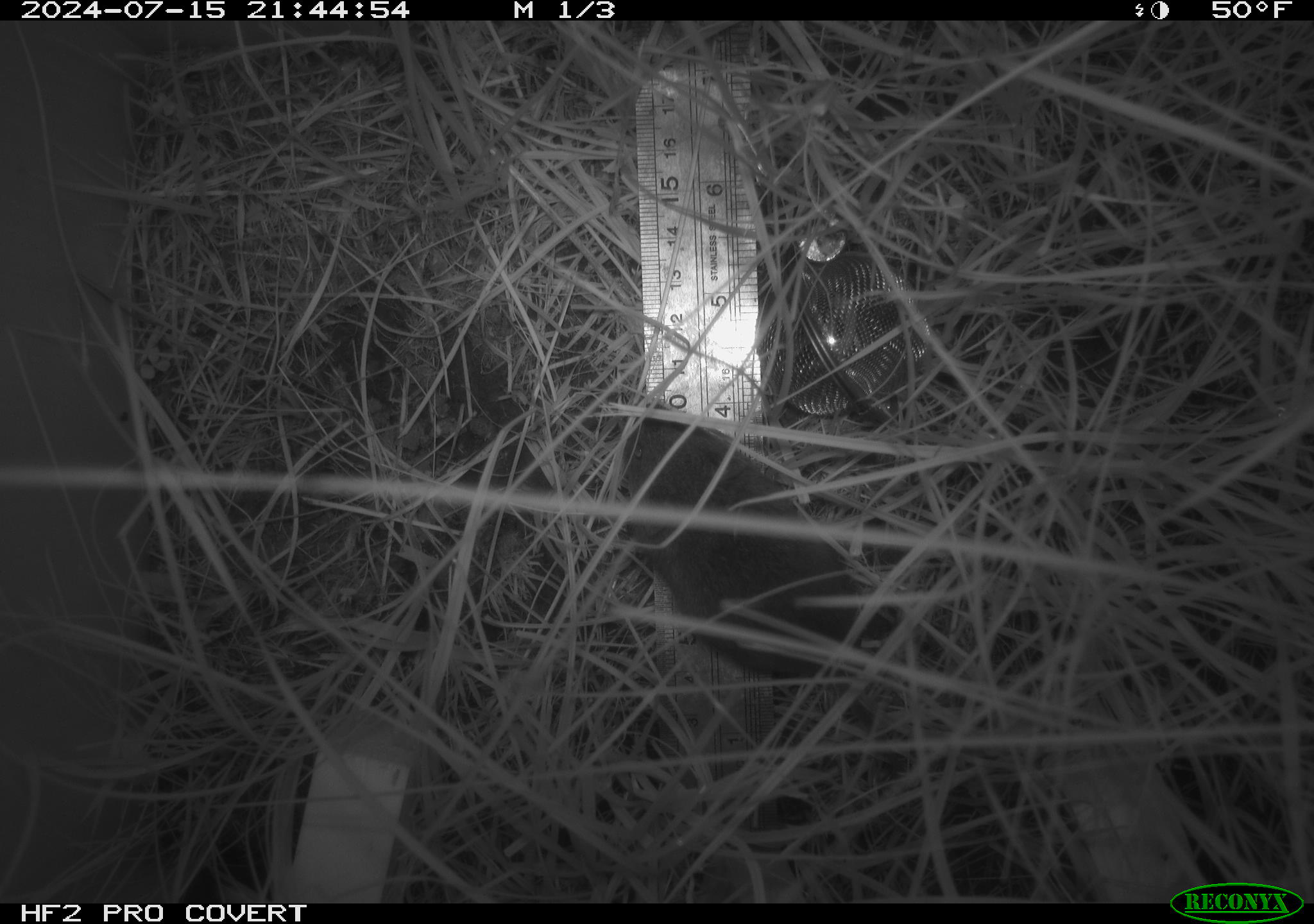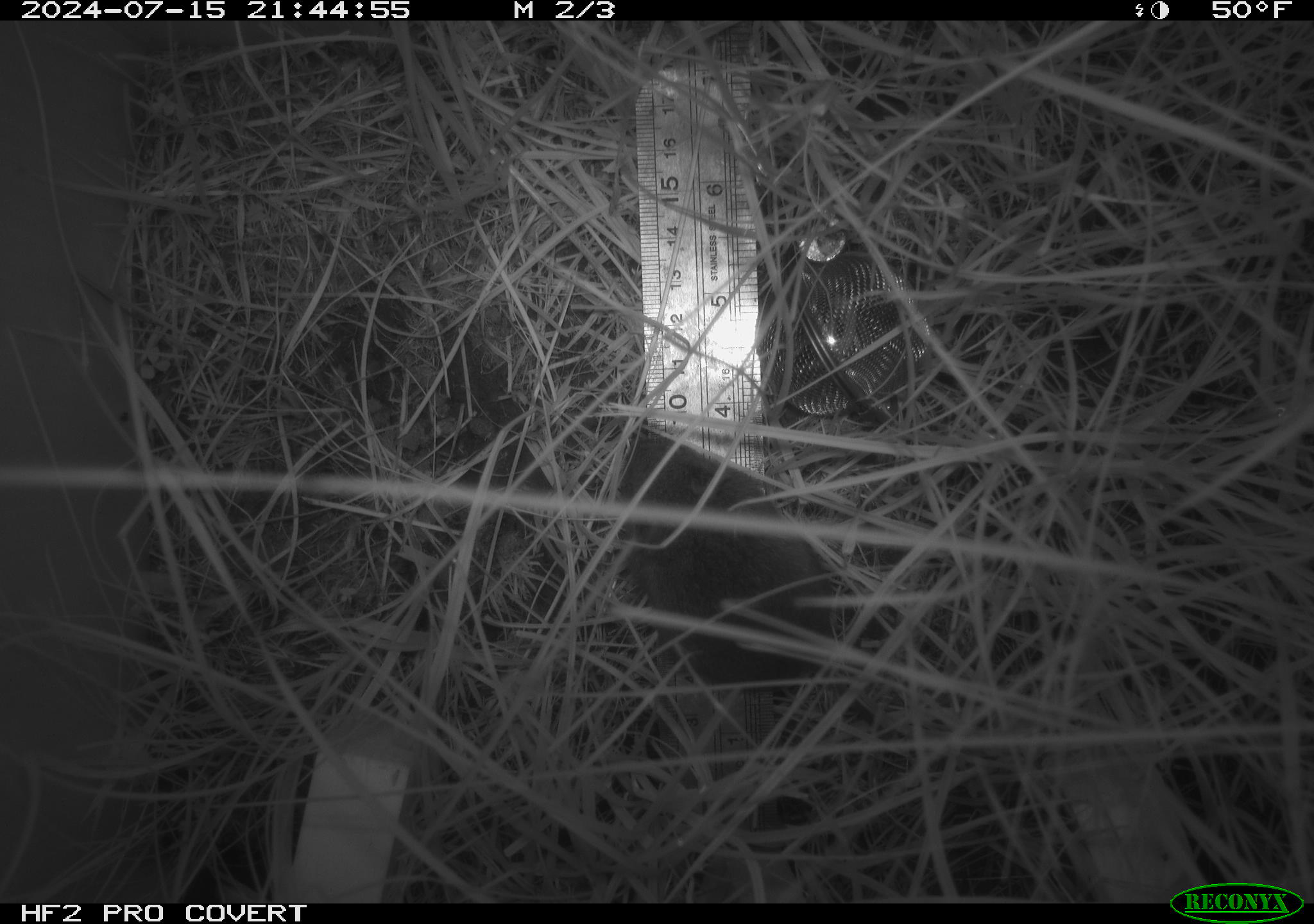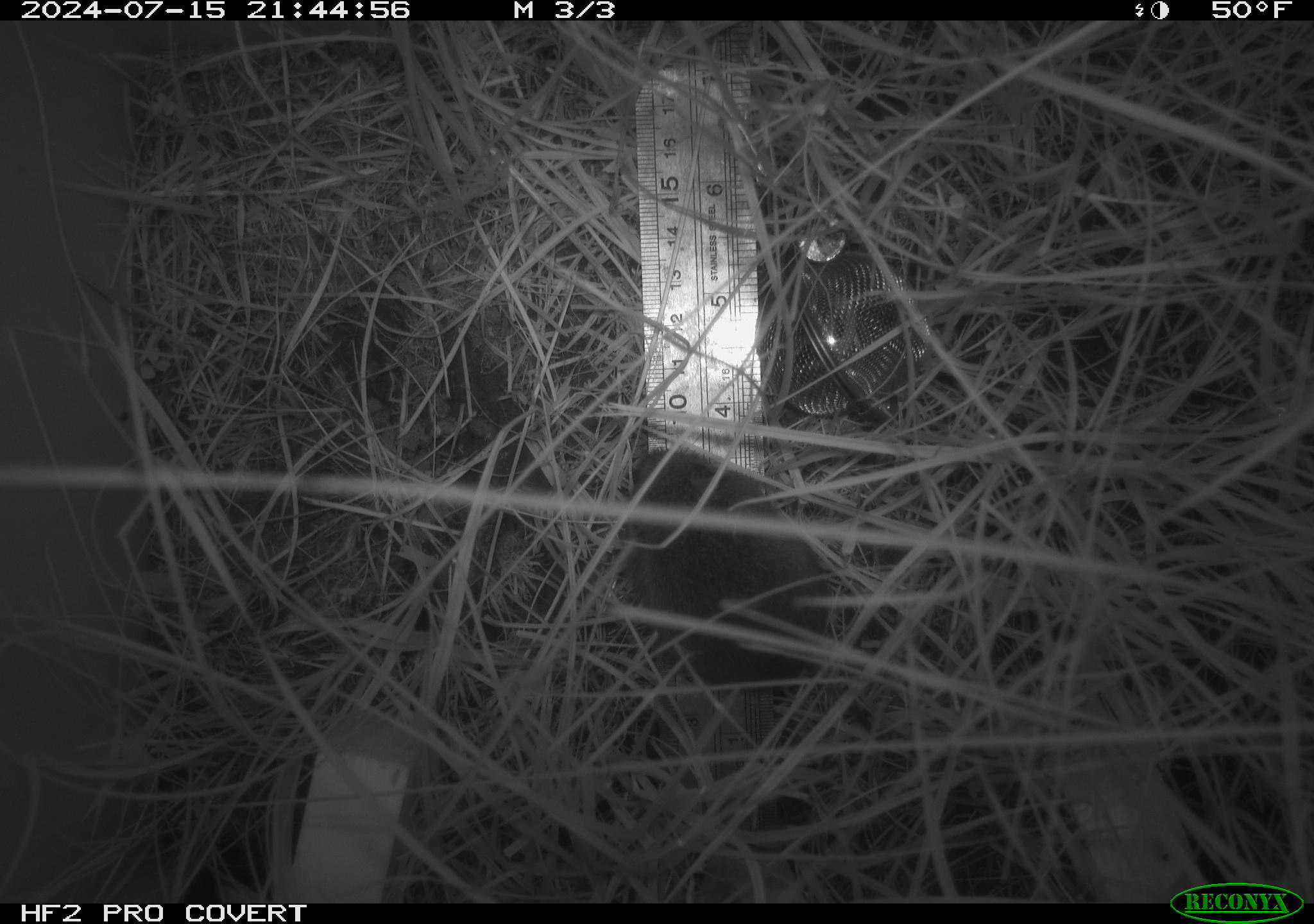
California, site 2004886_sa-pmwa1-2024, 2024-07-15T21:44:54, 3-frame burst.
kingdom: Animalia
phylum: Chordata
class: Mammalia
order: Rodentia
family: Cricetidae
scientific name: Arvicolinae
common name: voles, lemmings, and muskrats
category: arvicolinae subfamily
Arvicolinae subfamily (voles, lemmings, and muskrats) (Arvicolinae).